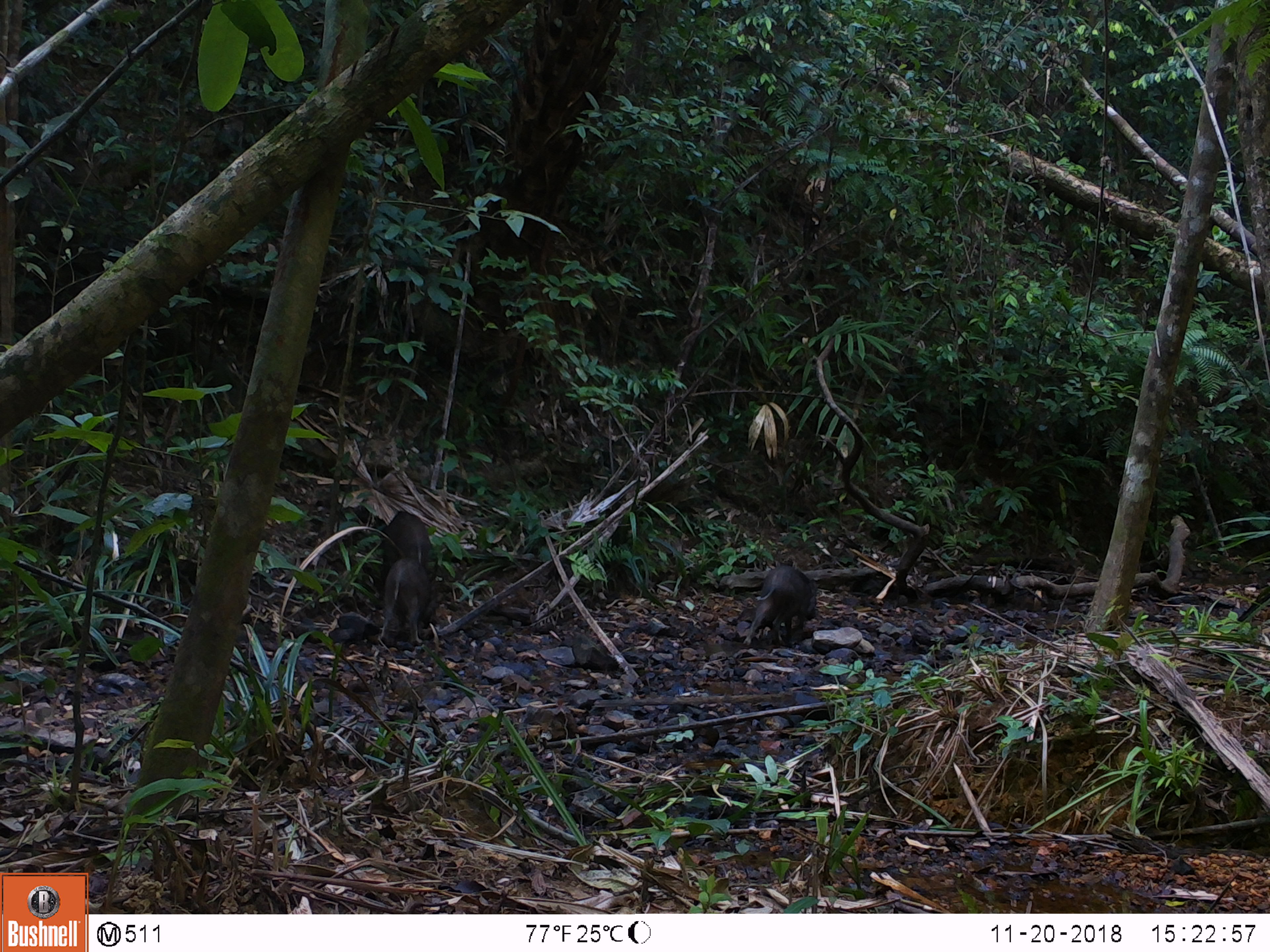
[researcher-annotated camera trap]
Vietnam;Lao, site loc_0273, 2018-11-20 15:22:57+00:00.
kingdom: Animalia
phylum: Chordata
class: Mammalia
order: Artiodactyla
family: Suidae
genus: Sus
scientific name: Sus scrofa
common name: eurasian wild pig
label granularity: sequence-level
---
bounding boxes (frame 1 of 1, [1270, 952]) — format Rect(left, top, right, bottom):
eurasian wild pig: Rect(743, 565, 820, 647); Rect(377, 558, 440, 647); Rect(380, 510, 437, 586)